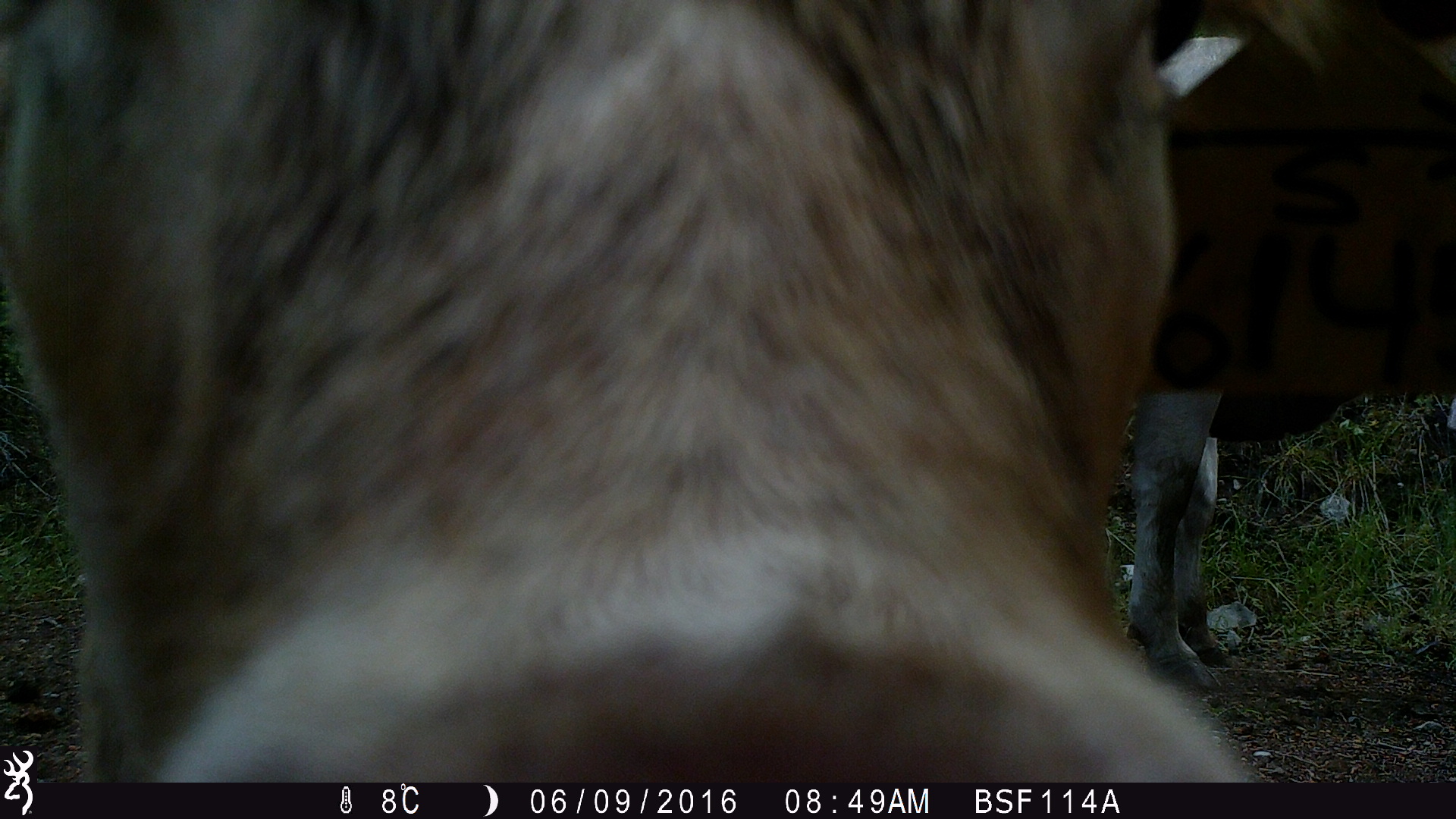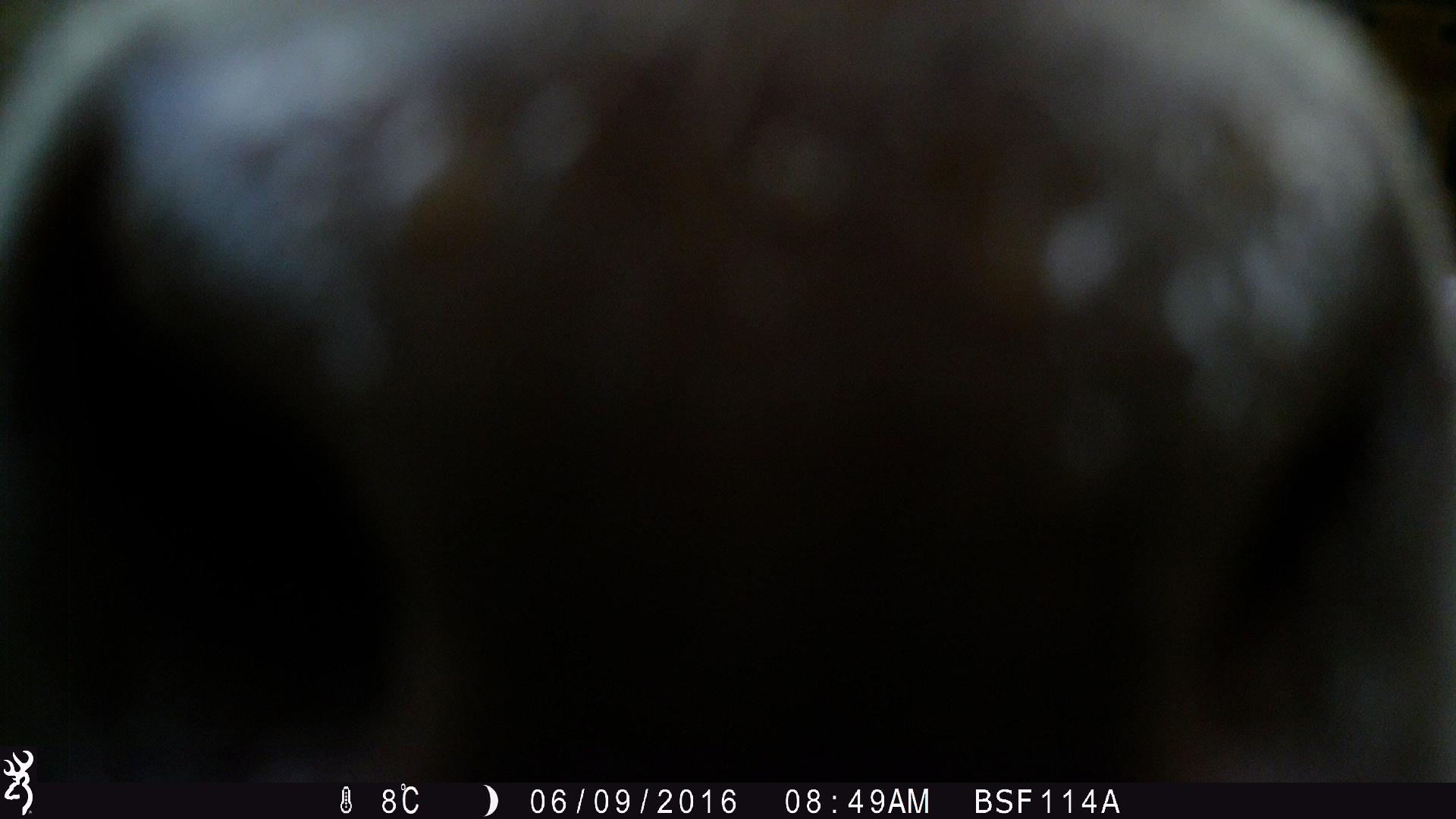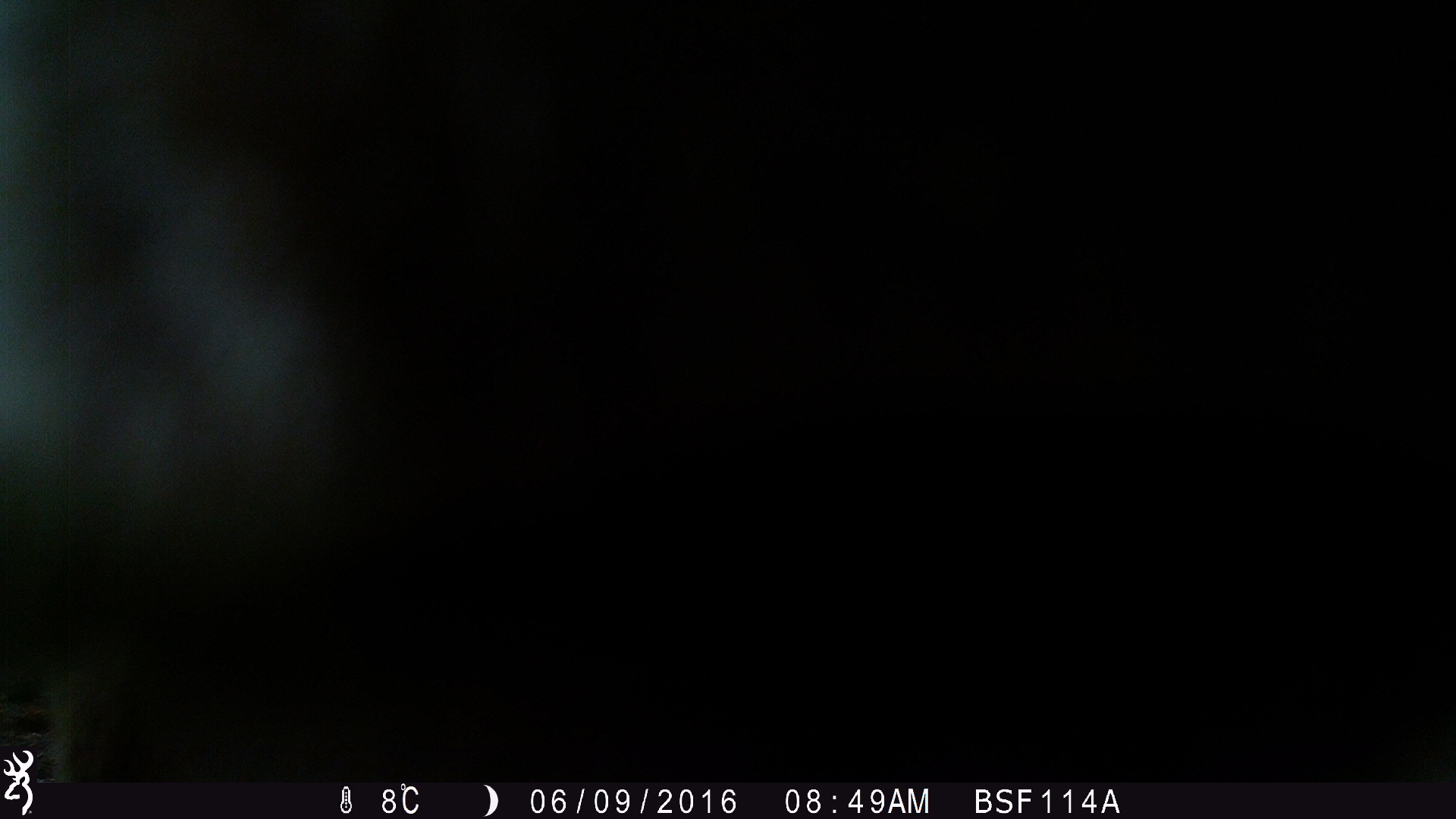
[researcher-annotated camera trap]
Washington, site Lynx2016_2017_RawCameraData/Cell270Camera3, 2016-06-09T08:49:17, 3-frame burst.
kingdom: Animalia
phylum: Chordata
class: Mammalia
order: Artiodactyla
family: Bovidae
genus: Bos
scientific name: Bos taurus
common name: domestic cattle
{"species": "domestic cattle (Bos taurus)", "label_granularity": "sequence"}